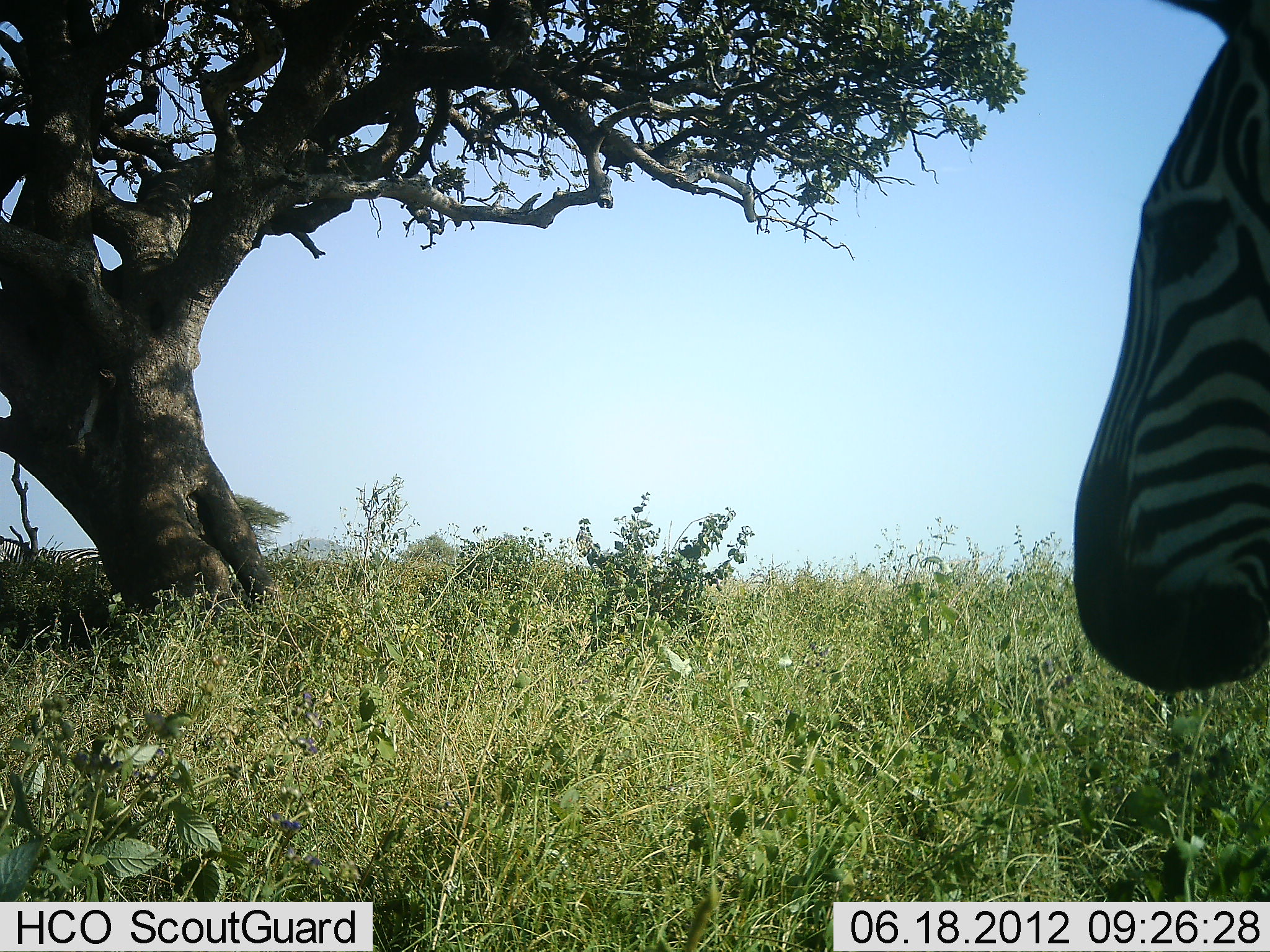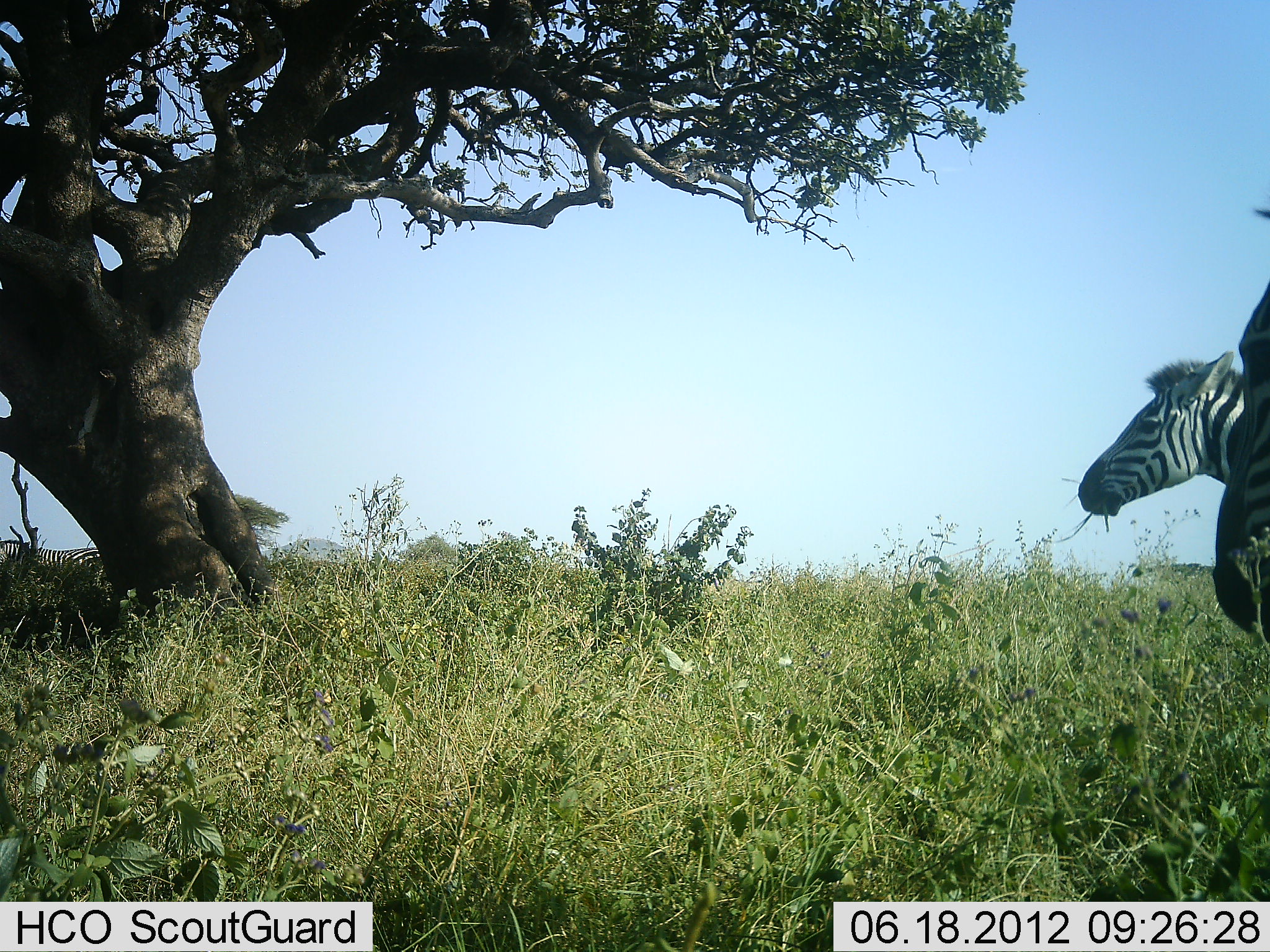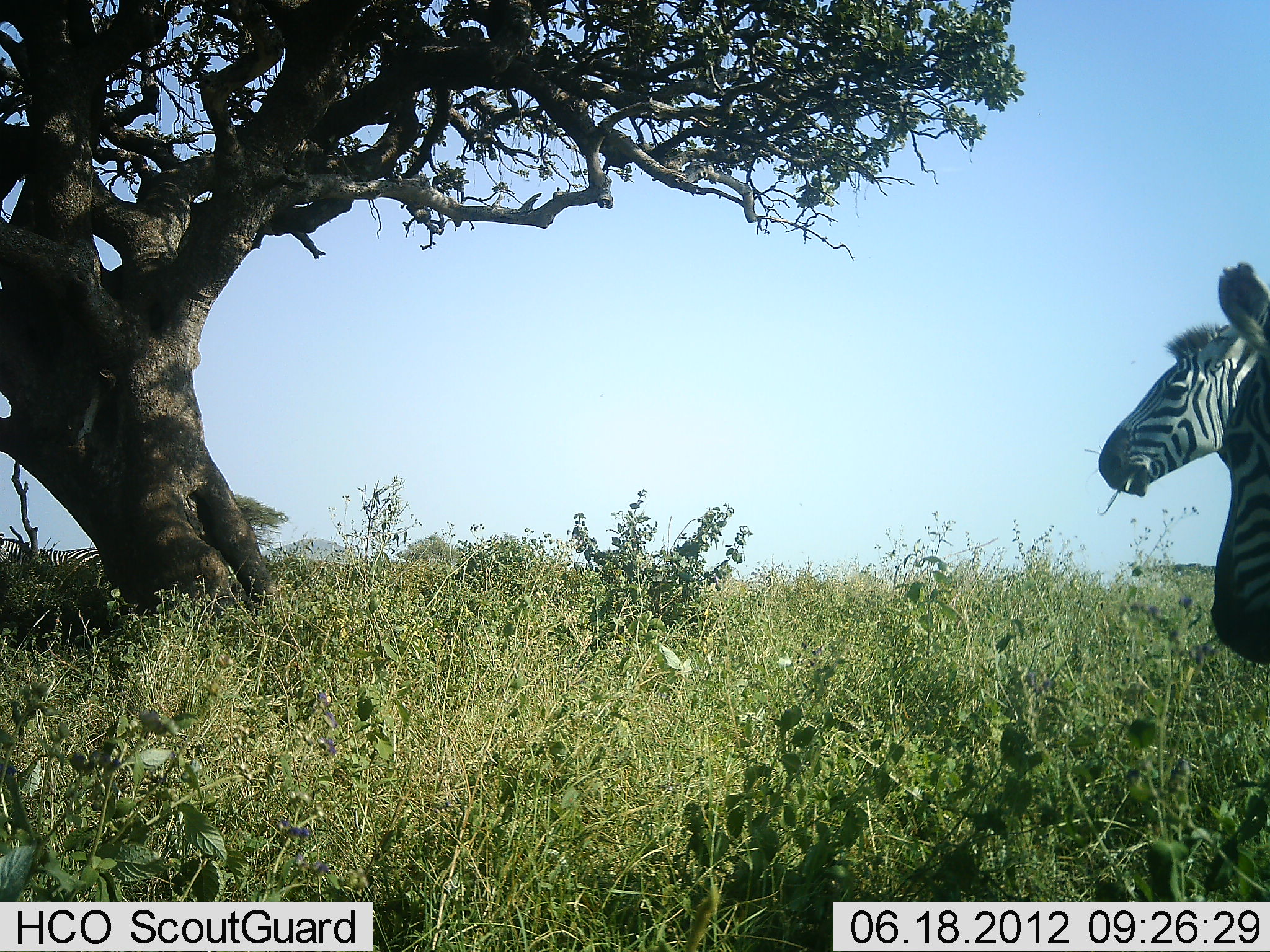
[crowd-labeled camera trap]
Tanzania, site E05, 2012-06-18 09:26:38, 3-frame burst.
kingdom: Animalia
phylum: Chordata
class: Mammalia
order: Perissodactyla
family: Equidae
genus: Equus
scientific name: Equus quagga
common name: plains zebra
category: zebra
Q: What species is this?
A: Zebra (plains zebra) (Equus quagga).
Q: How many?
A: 3.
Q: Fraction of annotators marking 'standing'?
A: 30%.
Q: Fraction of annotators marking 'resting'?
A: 0%.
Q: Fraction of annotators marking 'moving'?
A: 20%.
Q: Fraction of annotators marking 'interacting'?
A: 0%.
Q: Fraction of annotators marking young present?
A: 0%.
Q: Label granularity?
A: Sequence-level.